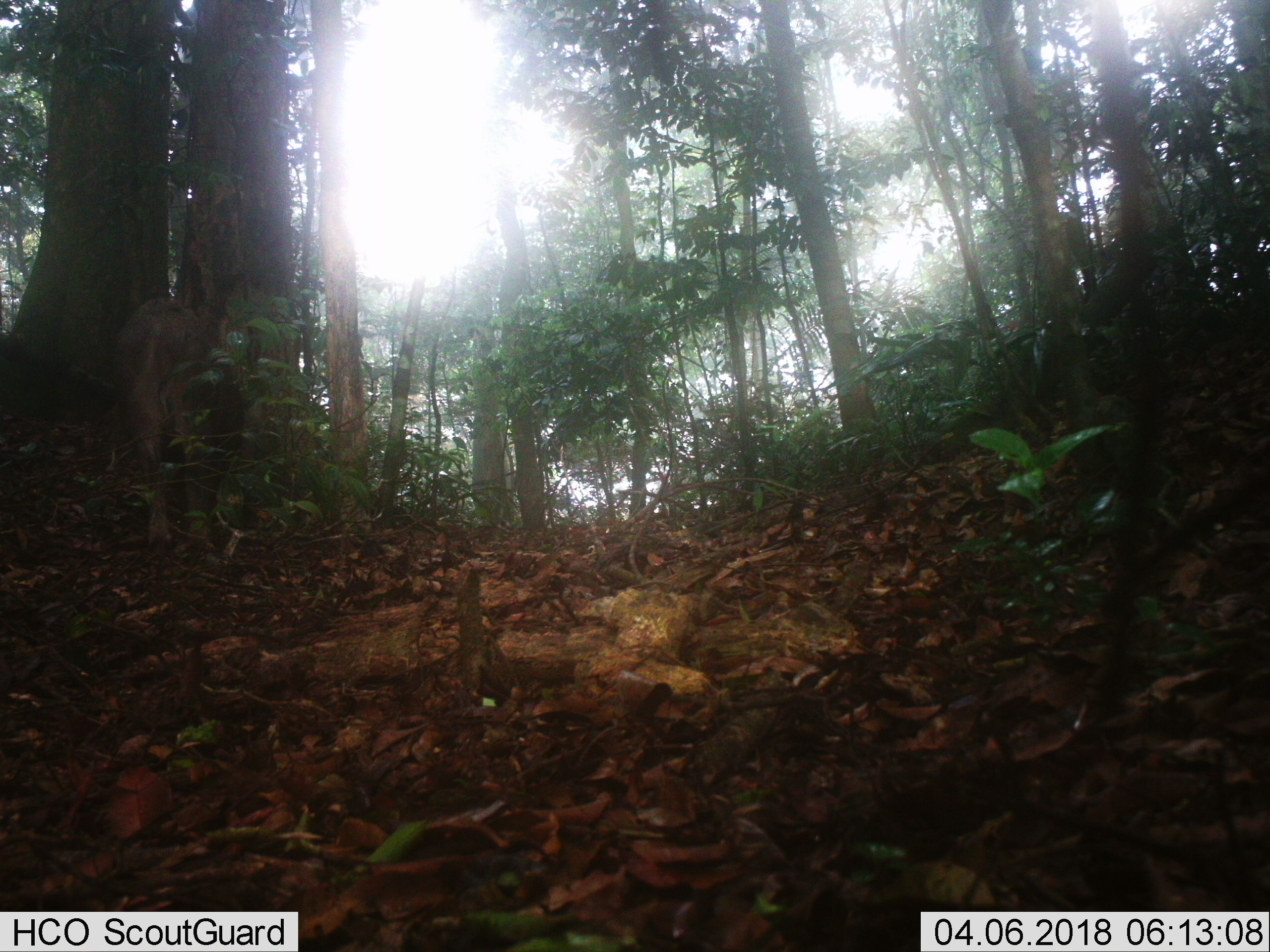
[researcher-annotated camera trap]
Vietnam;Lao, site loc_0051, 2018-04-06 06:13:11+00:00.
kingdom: Animalia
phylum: Chordata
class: Mammalia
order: Artiodactyla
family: Suidae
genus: Sus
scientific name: Sus scrofa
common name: eurasian wild pig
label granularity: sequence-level